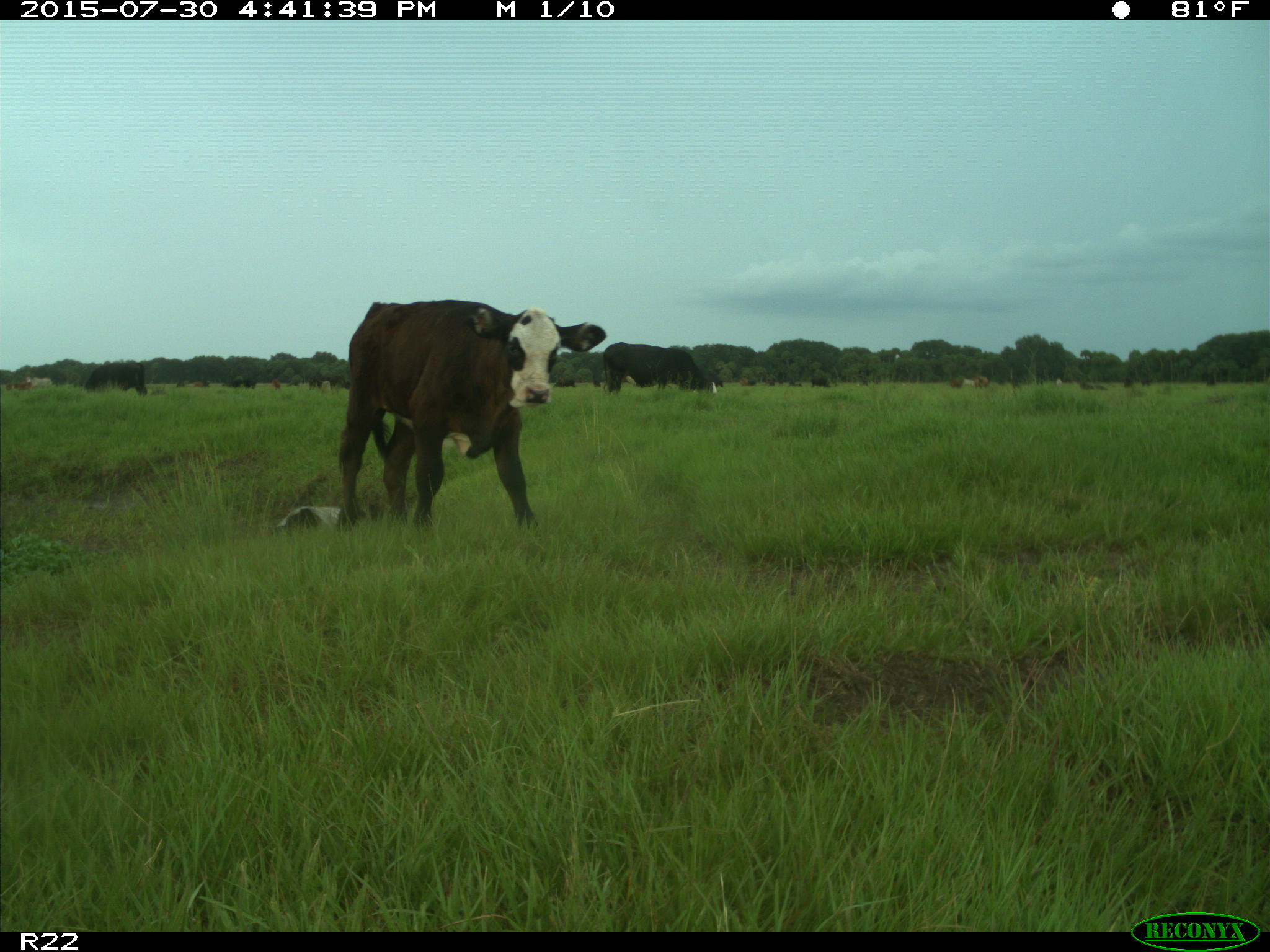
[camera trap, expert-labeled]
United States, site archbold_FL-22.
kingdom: Animalia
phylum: Chordata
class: Mammalia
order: Artiodactyla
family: Bovidae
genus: Bos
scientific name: Bos taurus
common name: domestic cow